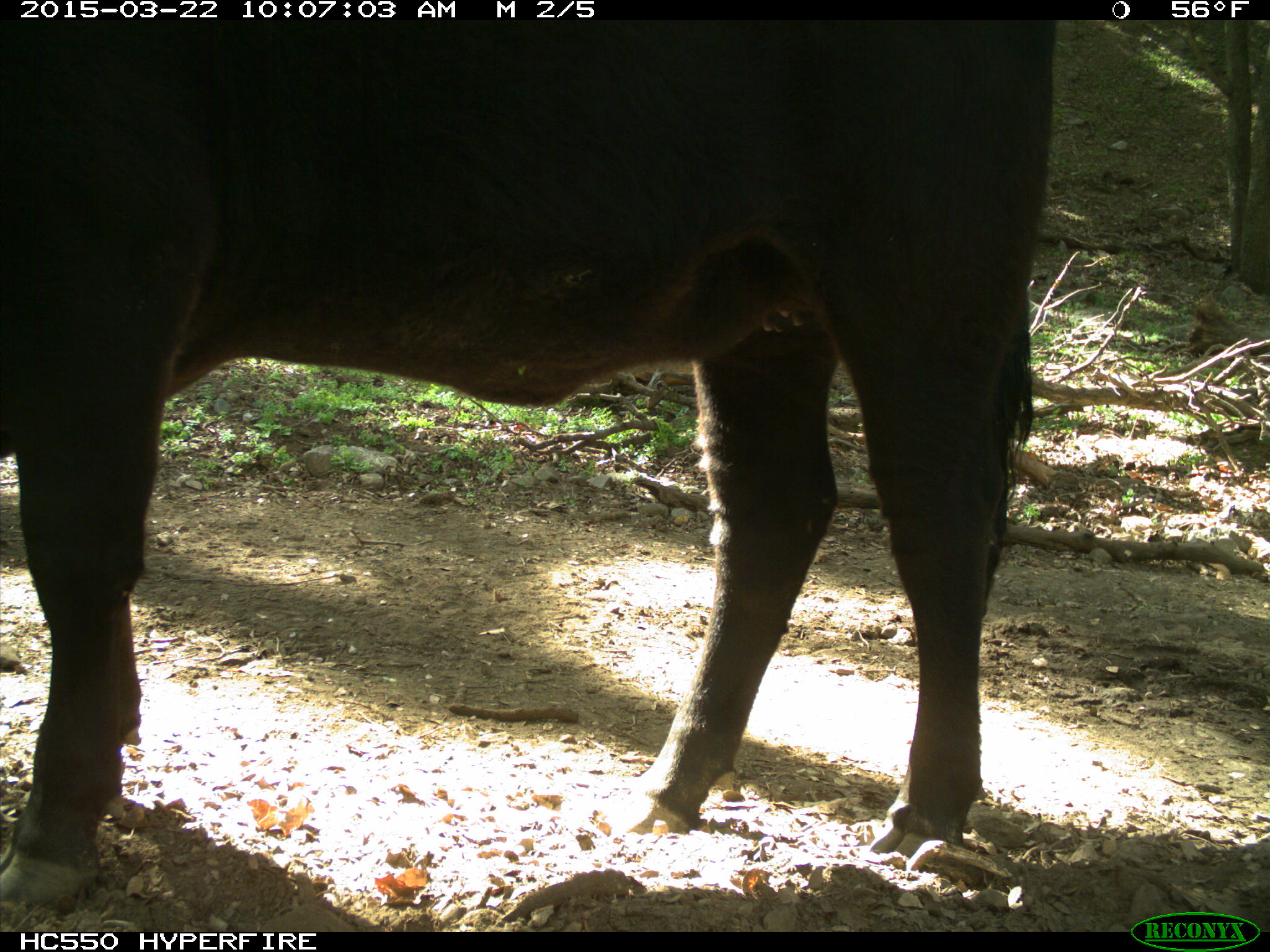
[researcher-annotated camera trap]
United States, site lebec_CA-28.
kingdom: Animalia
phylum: Chordata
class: Mammalia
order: Artiodactyla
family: Bovidae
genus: Bos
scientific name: Bos taurus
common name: domestic cow